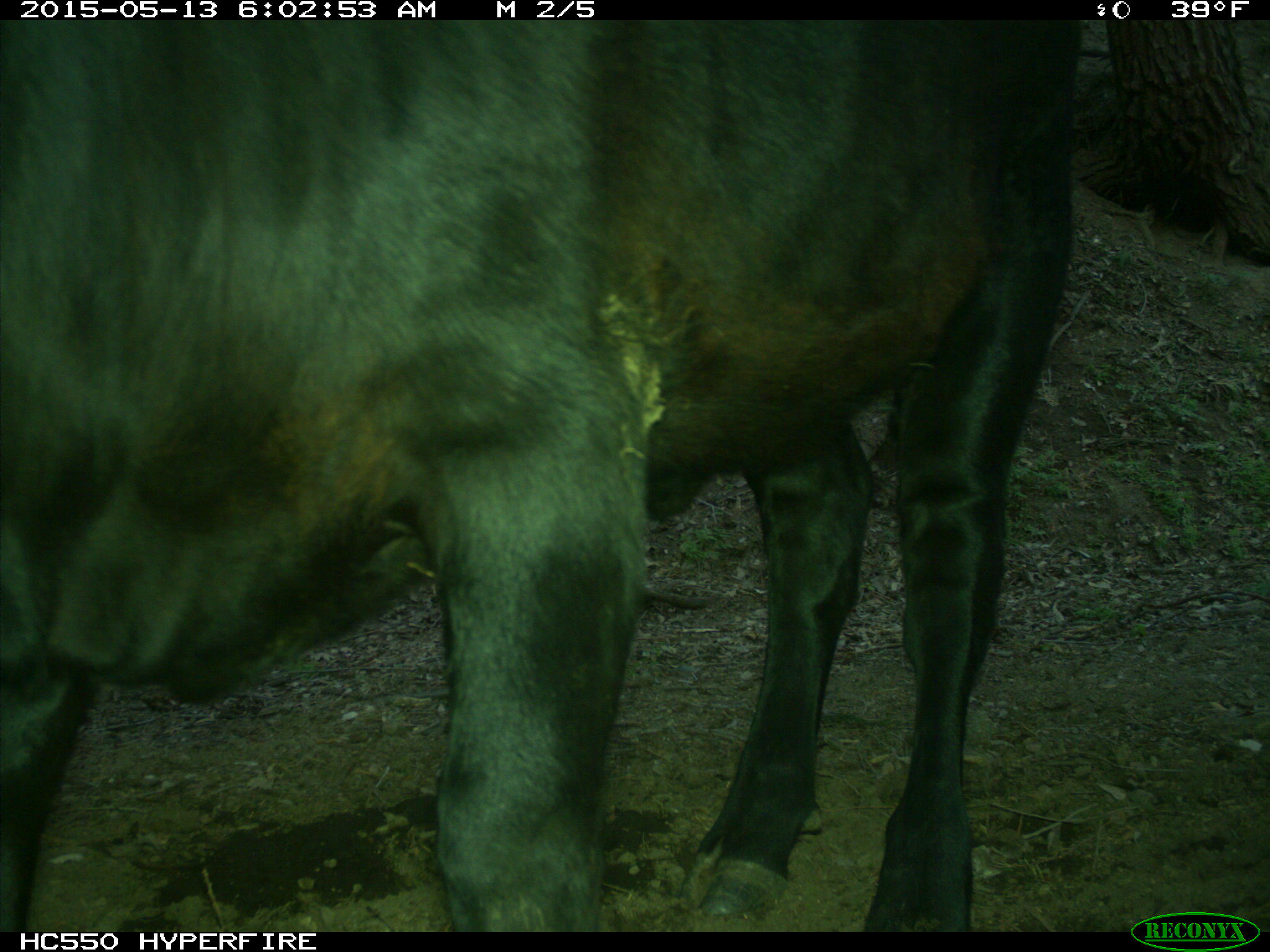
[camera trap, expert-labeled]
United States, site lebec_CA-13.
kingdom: Animalia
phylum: Chordata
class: Mammalia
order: Artiodactyla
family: Bovidae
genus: Bos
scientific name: Bos taurus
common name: domestic cow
Bos taurus (domestic cow).